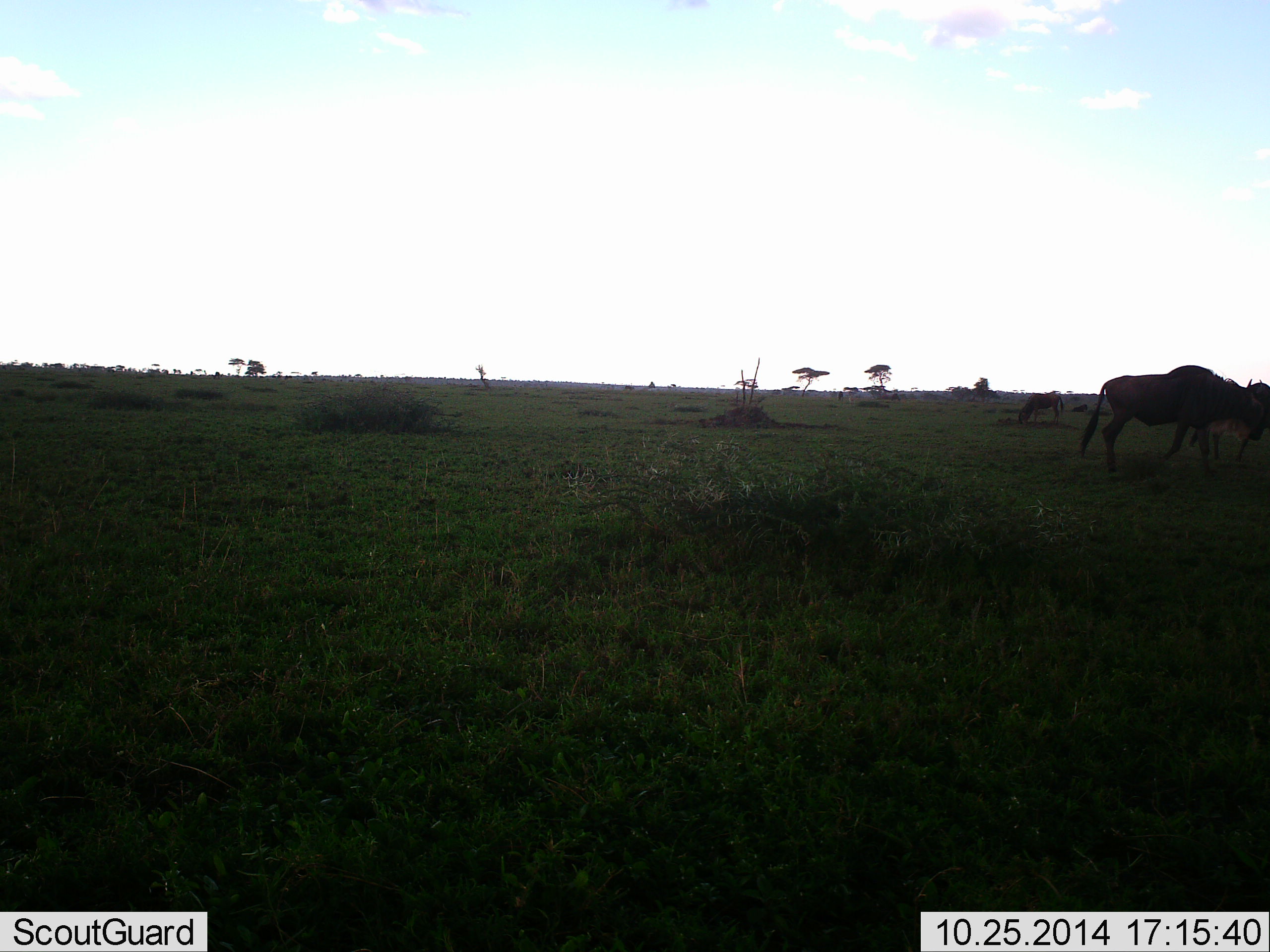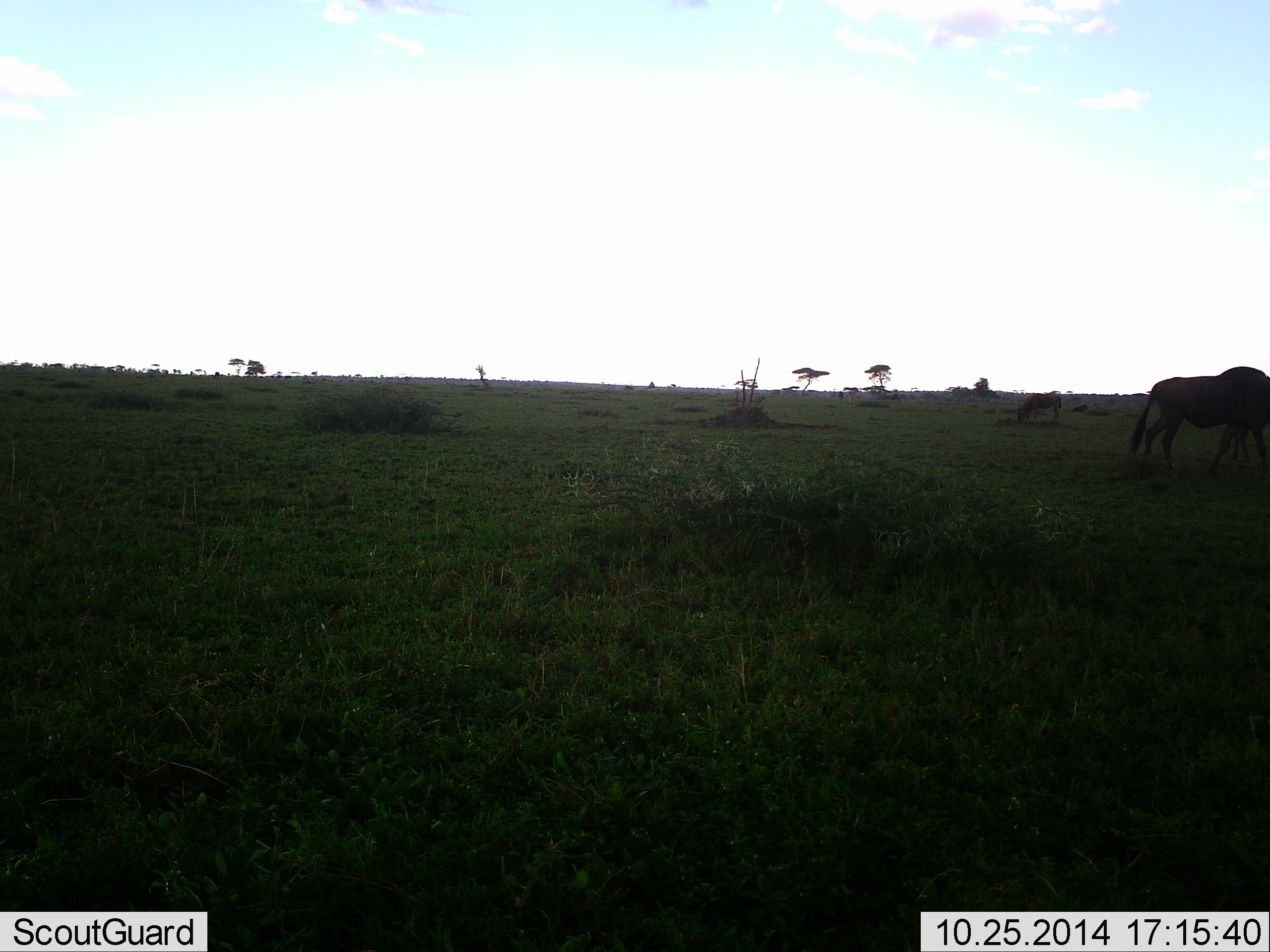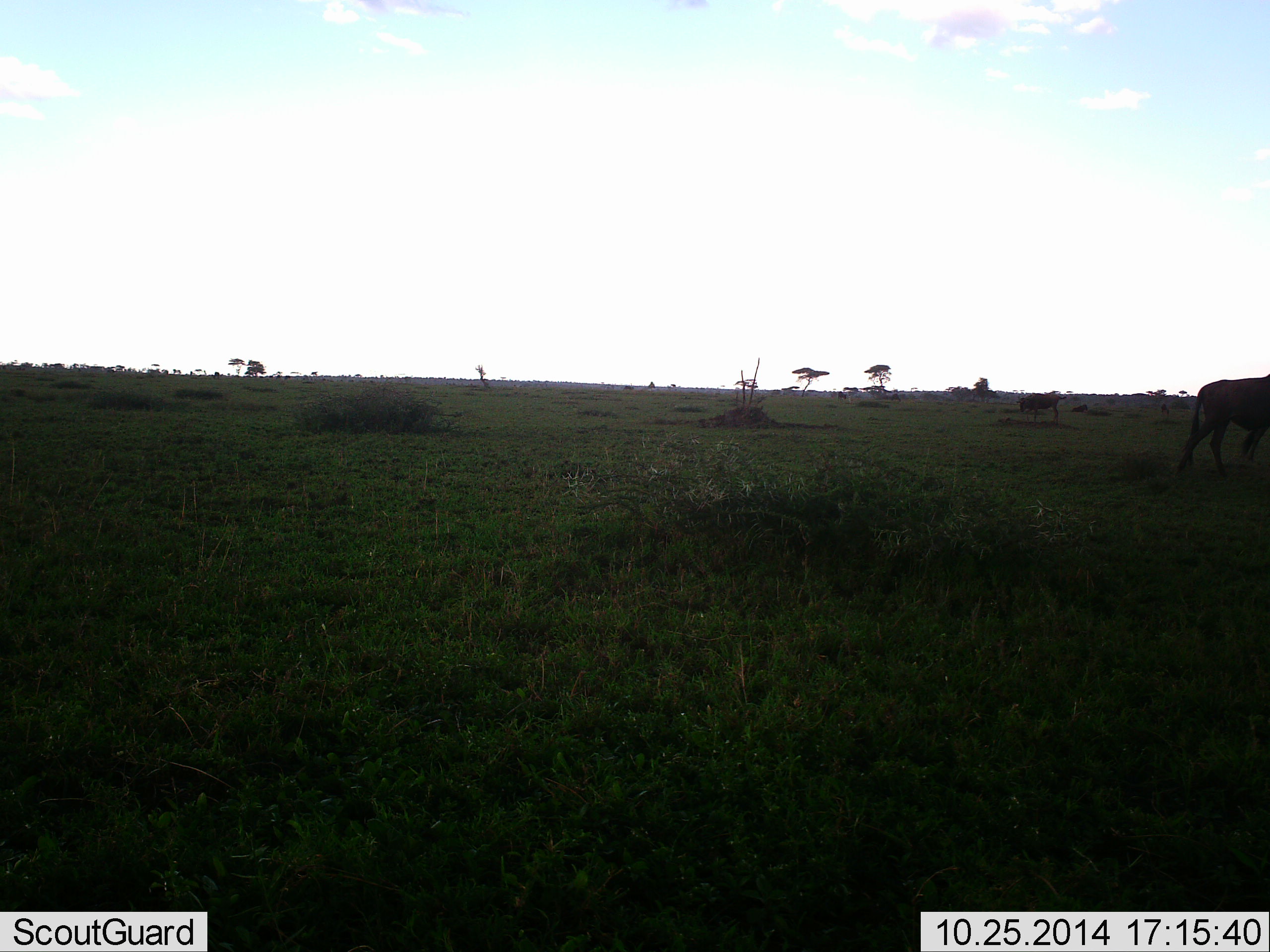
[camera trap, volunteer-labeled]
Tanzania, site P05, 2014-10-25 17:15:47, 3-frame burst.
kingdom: Animalia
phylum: Chordata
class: Mammalia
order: Artiodactyla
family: Bovidae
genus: Connochaetes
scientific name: Connochaetes taurinus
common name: blue wildebeest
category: wildebeest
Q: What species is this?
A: Wildebeest (blue wildebeest) (Connochaetes taurinus).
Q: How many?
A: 2.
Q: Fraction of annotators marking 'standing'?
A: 18%.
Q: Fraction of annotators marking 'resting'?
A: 0%.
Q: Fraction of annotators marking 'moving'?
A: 64%.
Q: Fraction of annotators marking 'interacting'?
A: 0%.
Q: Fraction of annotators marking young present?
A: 0%.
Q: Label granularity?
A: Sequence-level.